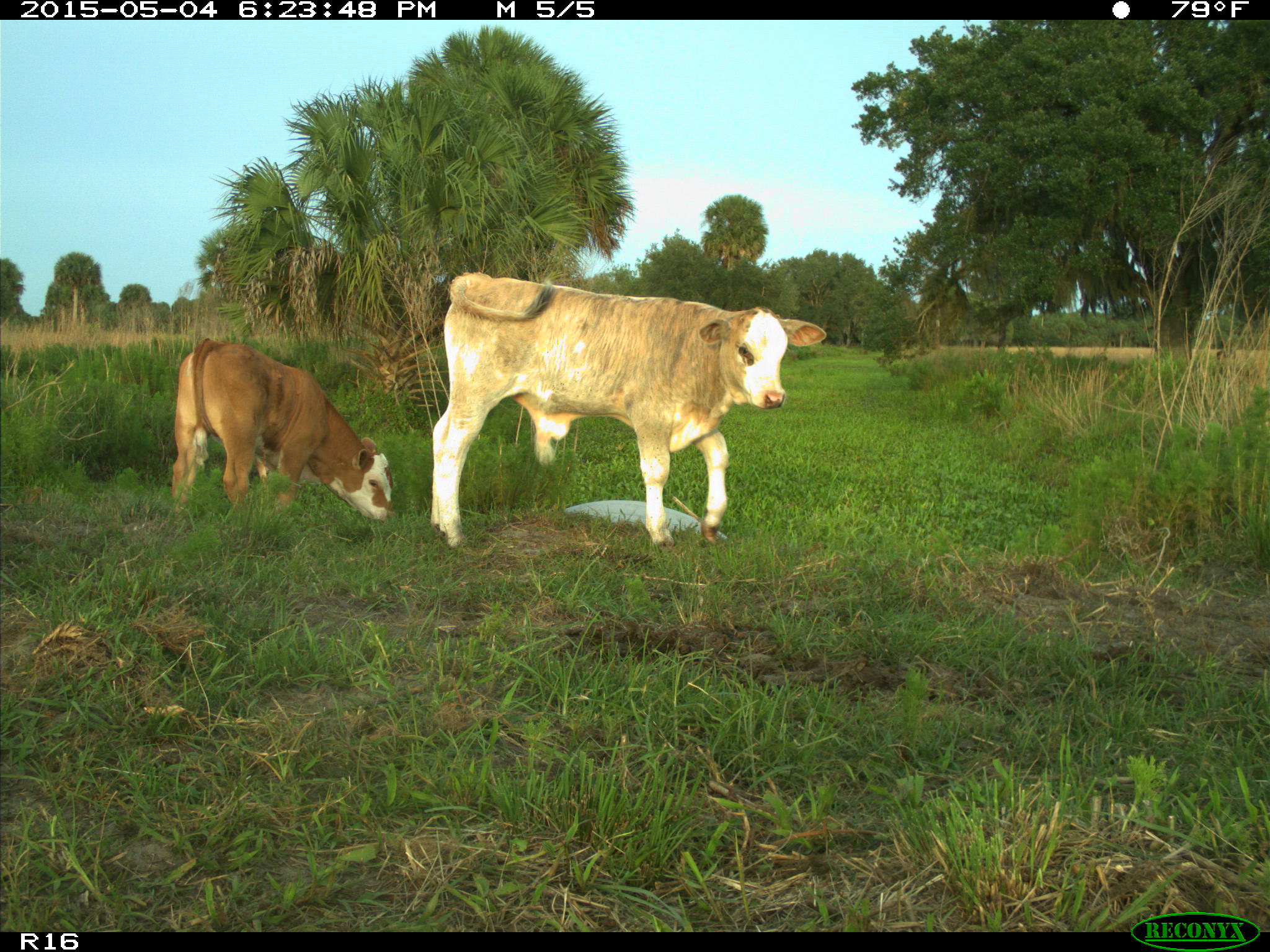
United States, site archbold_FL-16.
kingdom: Animalia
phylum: Chordata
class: Mammalia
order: Artiodactyla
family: Bovidae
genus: Bos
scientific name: Bos taurus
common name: domestic cow